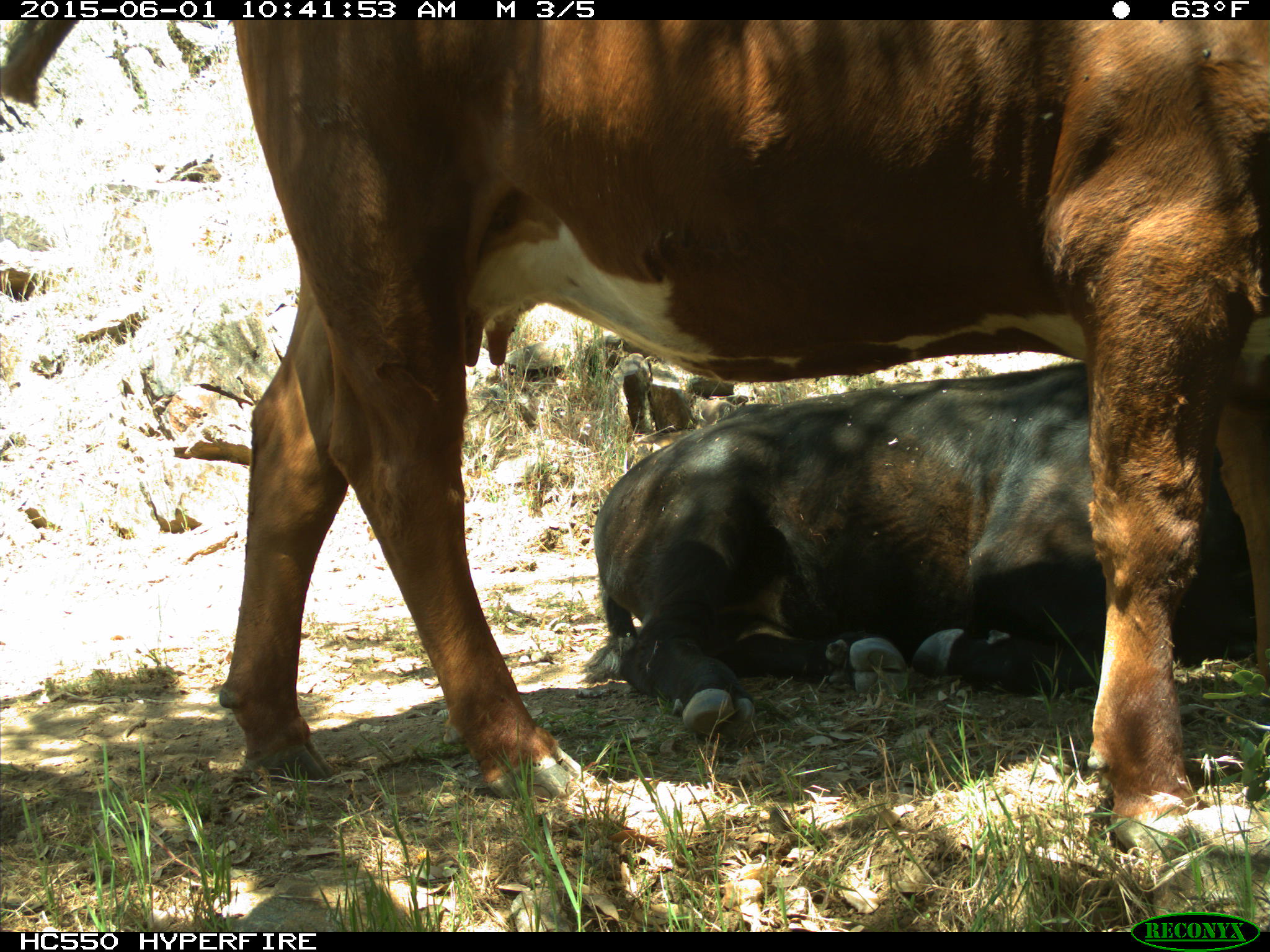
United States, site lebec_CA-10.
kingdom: Animalia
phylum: Chordata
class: Mammalia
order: Artiodactyla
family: Bovidae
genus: Bos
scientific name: Bos taurus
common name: domestic cow